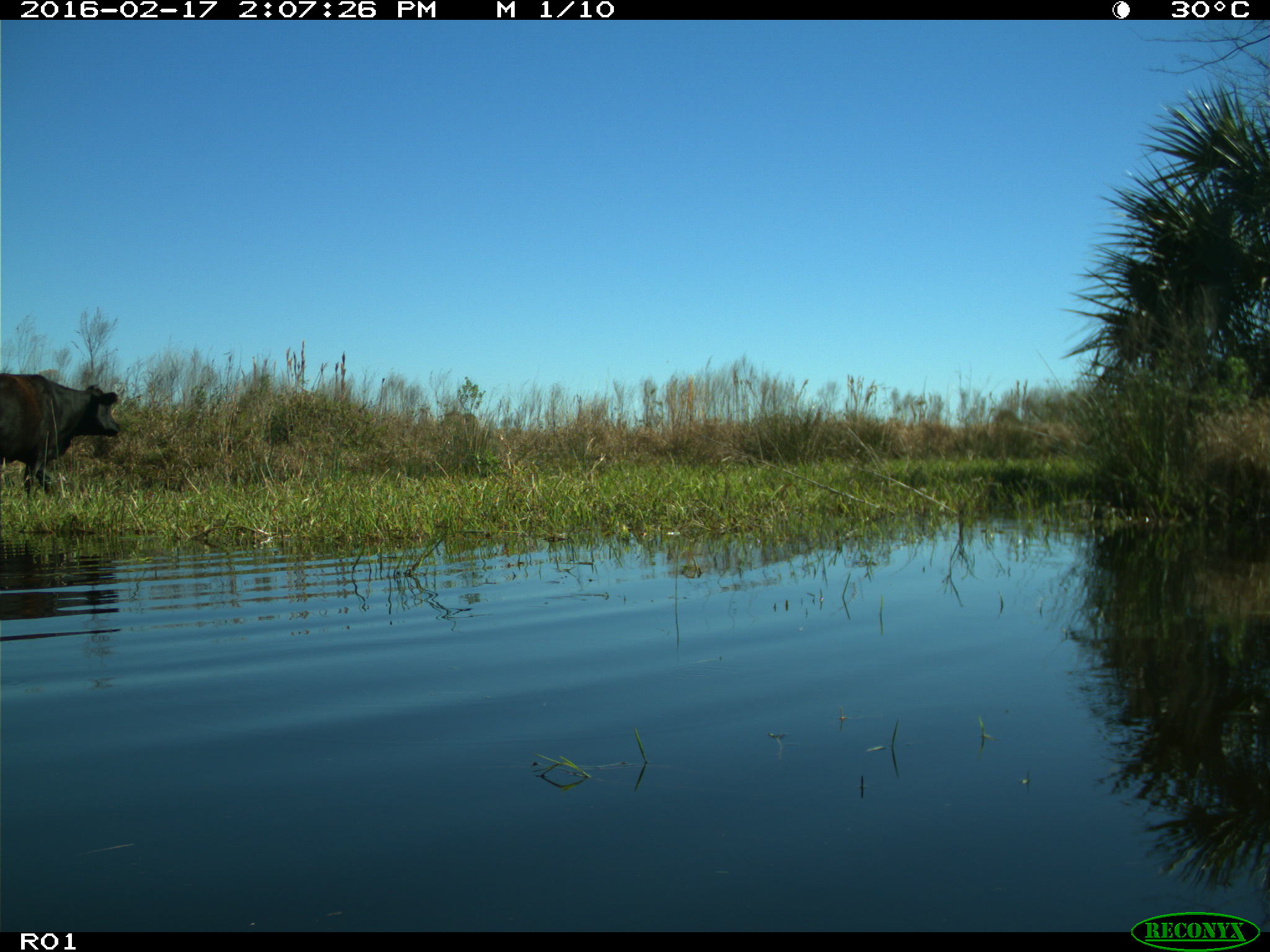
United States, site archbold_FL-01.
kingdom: Animalia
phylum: Chordata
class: Mammalia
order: Artiodactyla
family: Bovidae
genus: Bos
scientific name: Bos taurus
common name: domestic cow